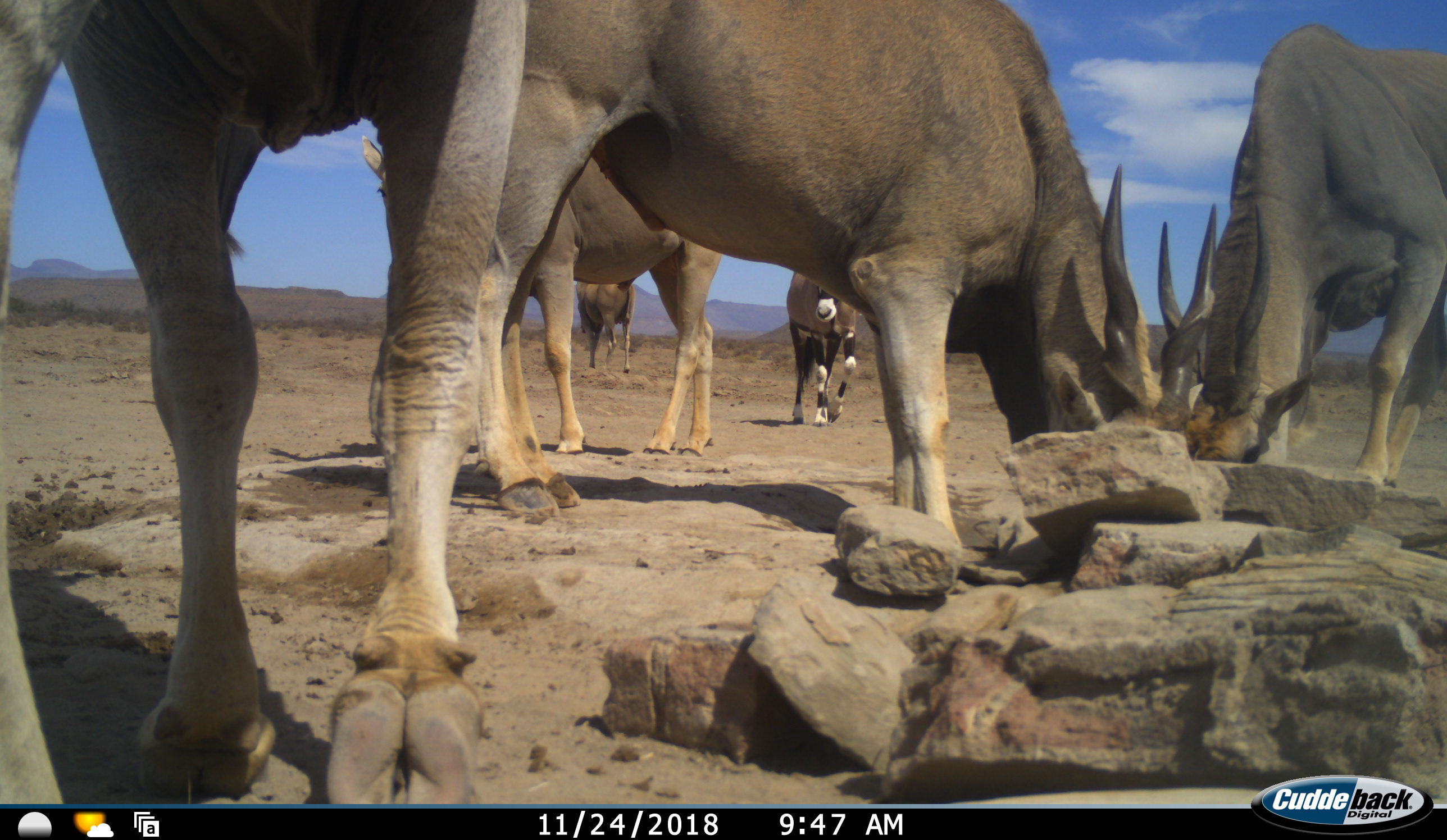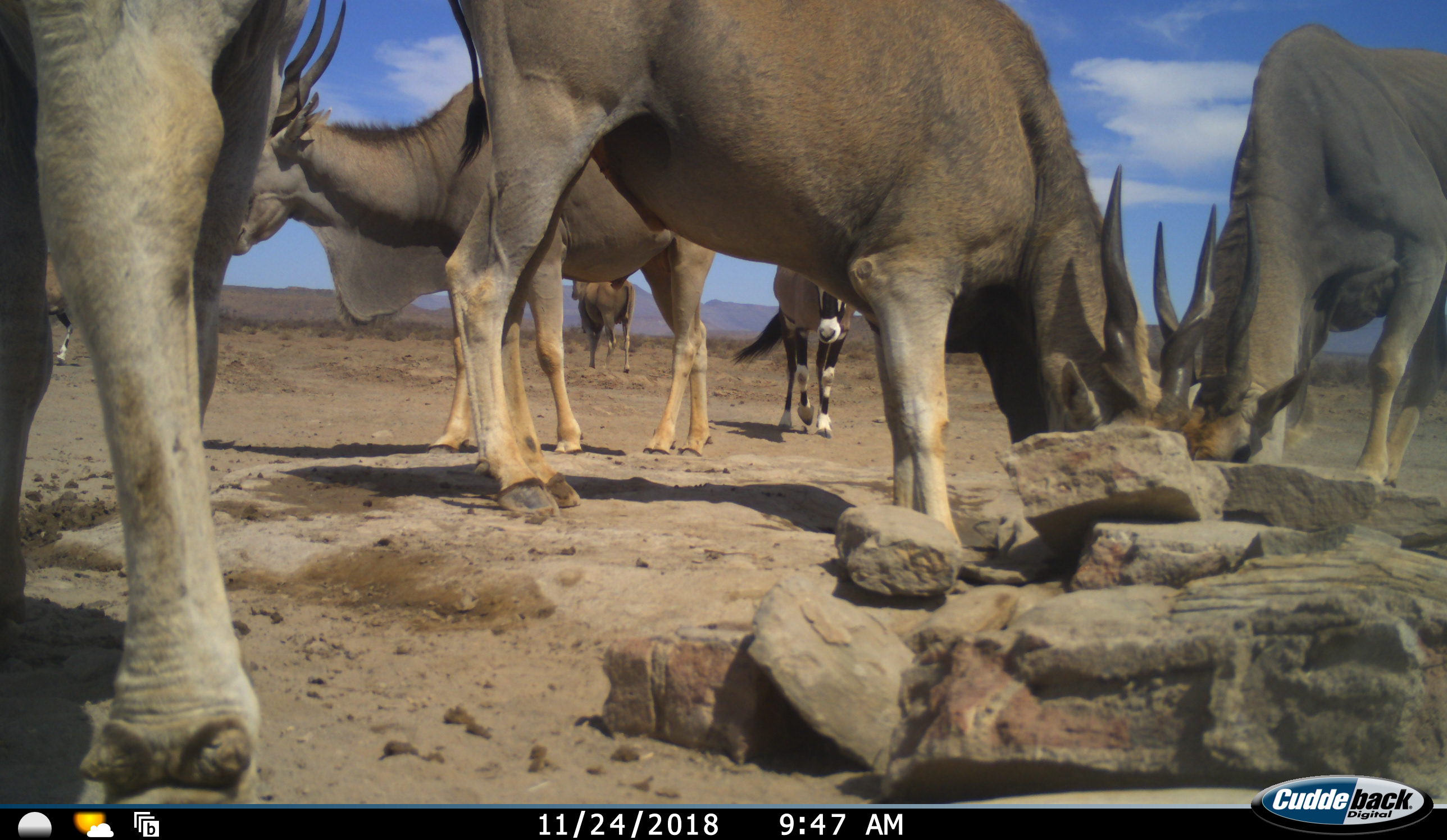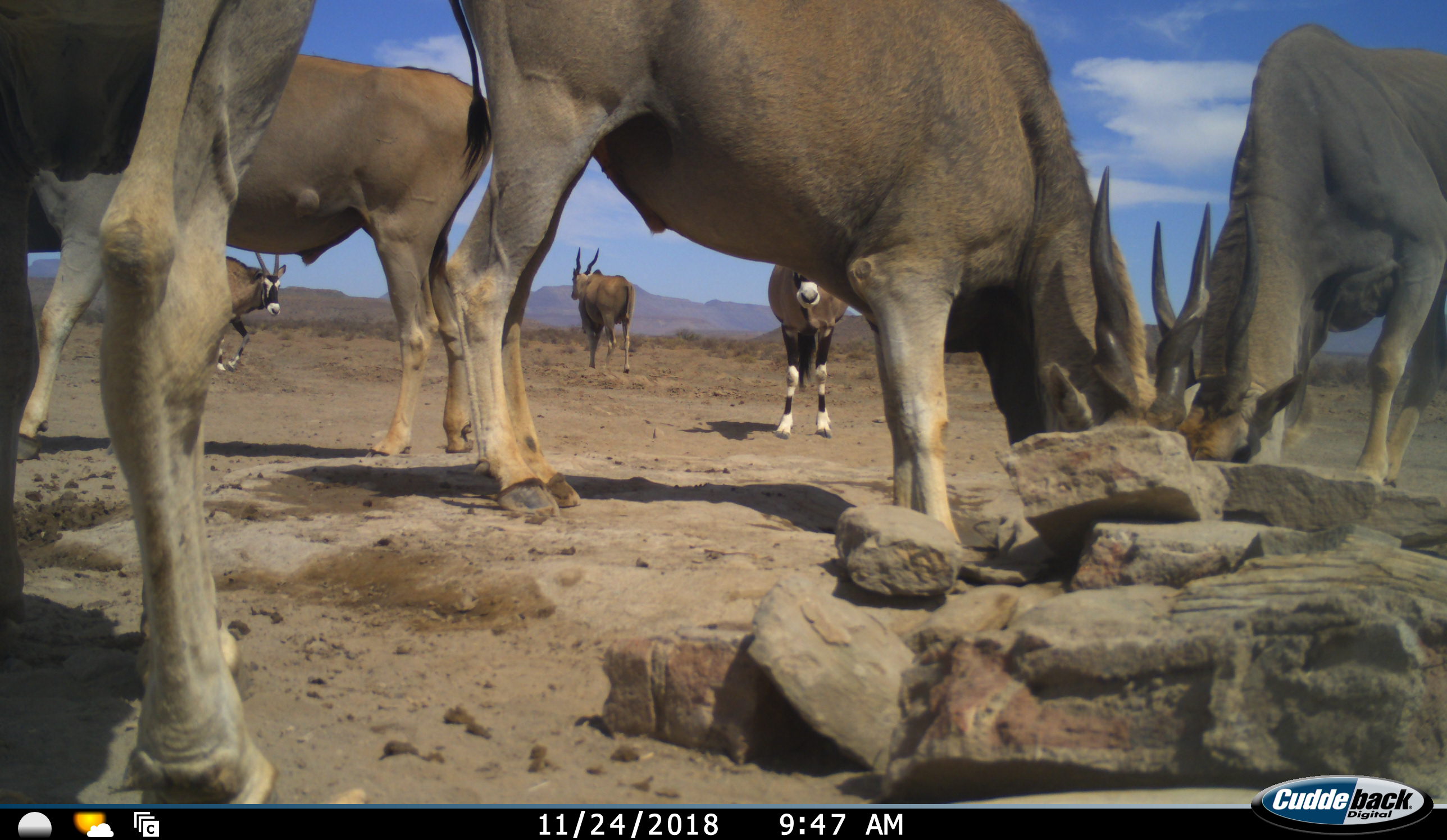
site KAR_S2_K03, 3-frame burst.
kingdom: Animalia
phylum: Chordata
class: Mammalia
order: Artiodactyla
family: Bovidae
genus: Tragelaphus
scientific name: Tragelaphus oryx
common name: eland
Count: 5.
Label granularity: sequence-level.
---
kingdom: Animalia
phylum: Chordata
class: Mammalia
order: Artiodactyla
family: Bovidae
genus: Oryx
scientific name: Oryx gazella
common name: gemsbok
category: oryx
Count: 2.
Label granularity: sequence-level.